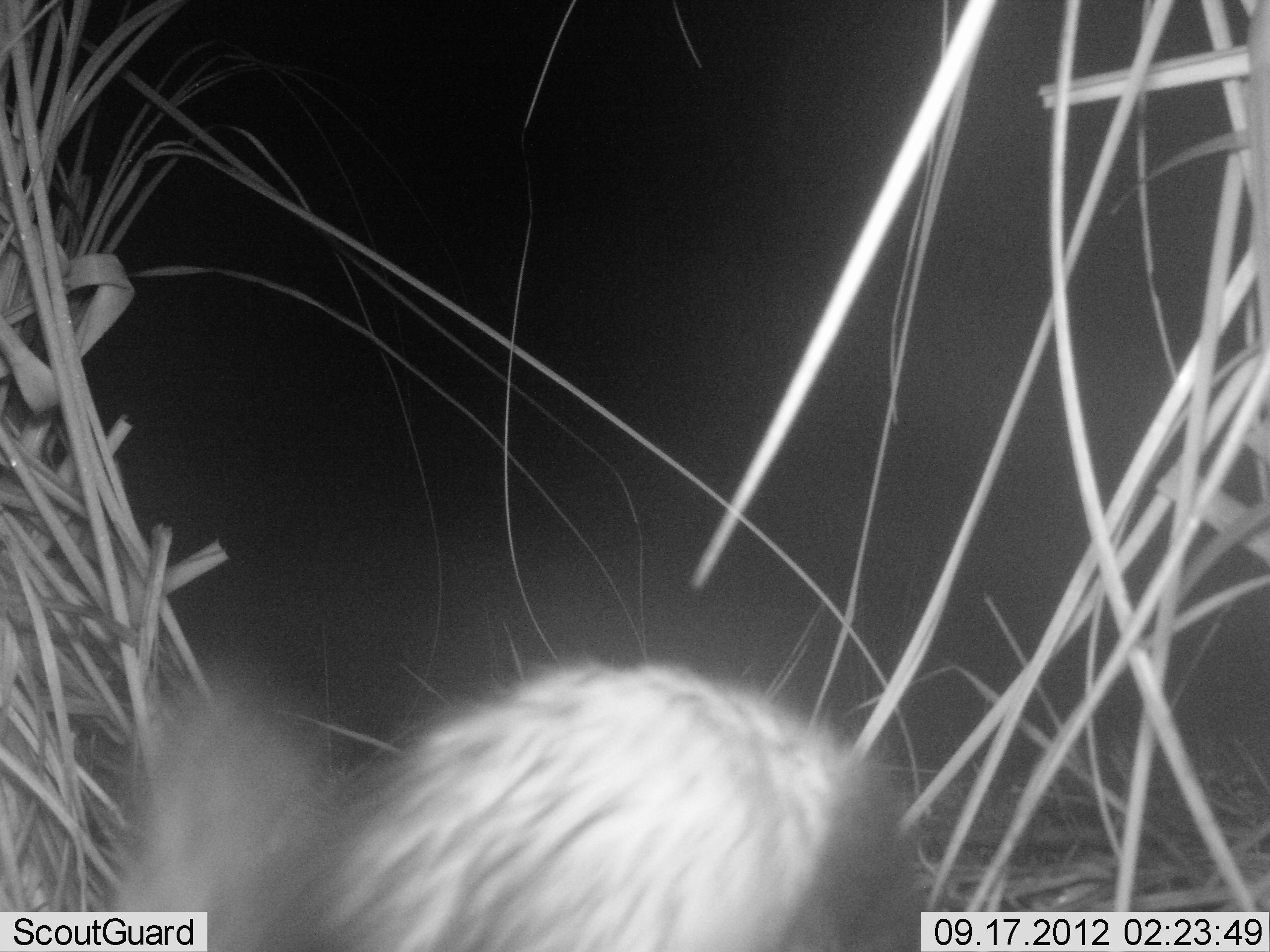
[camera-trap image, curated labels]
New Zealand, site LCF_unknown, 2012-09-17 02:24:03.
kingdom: Animalia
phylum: Chordata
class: Mammalia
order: Carnivora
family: Mustelidae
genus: Mustela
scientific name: Mustela furo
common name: ferret